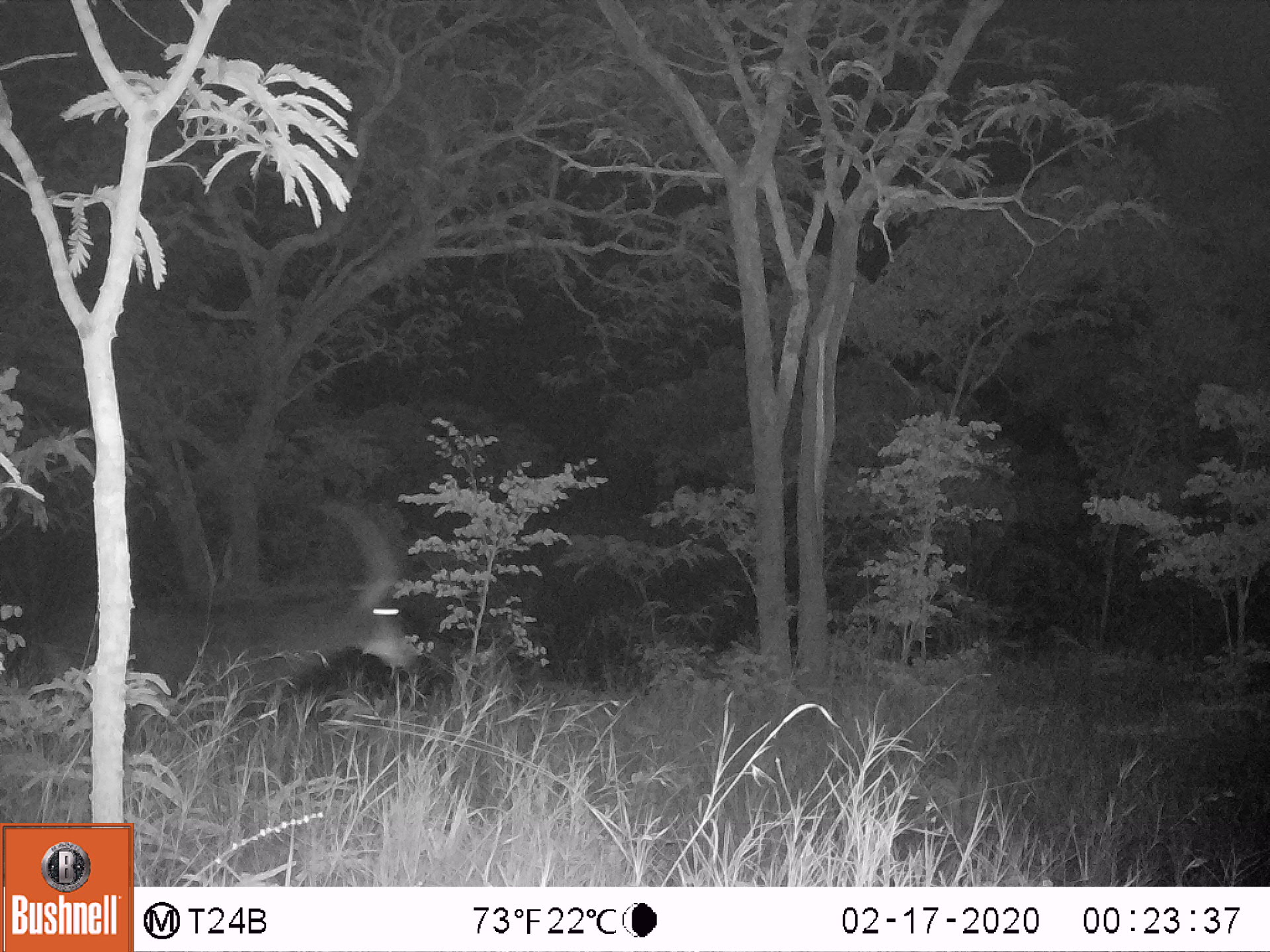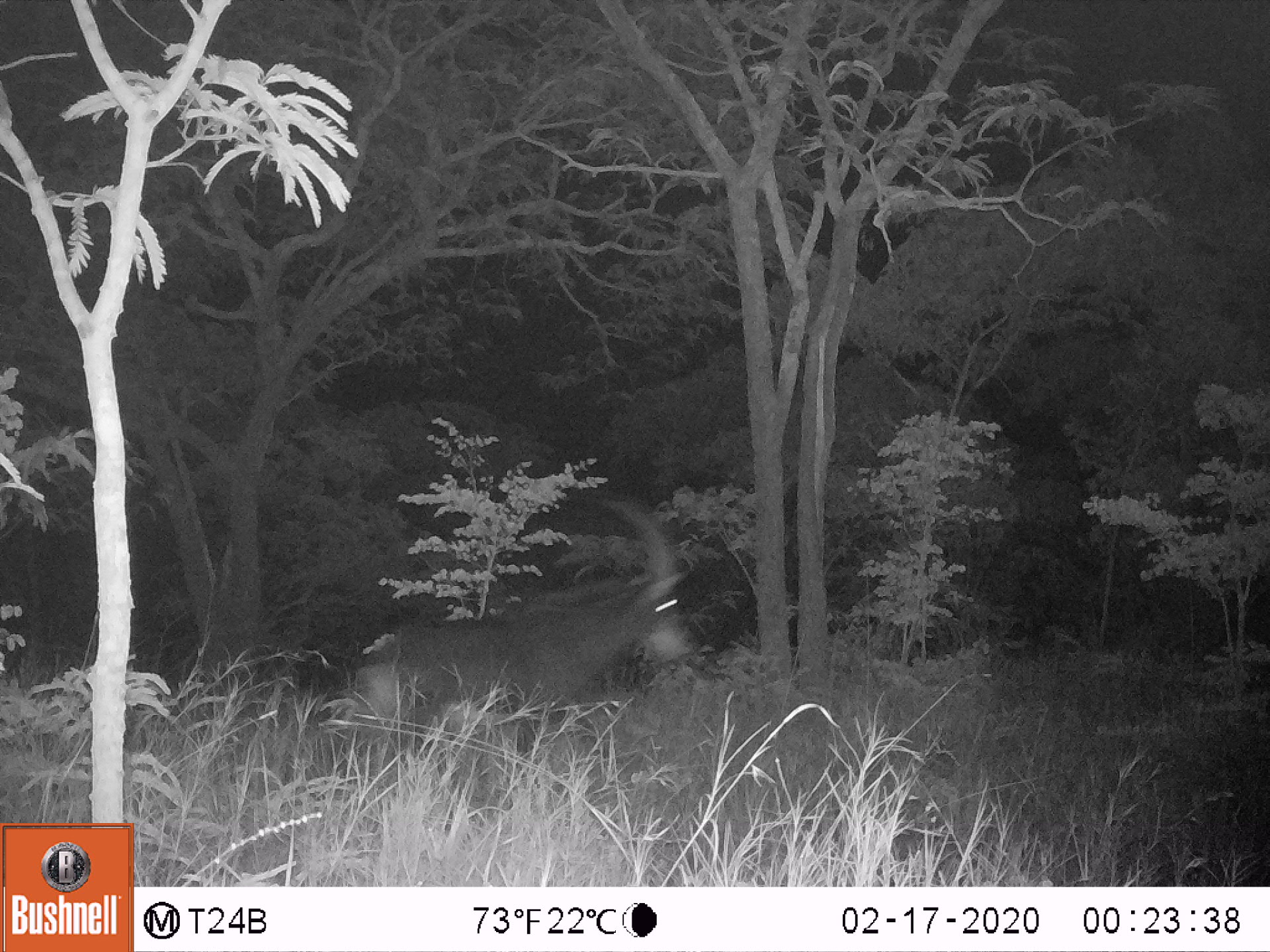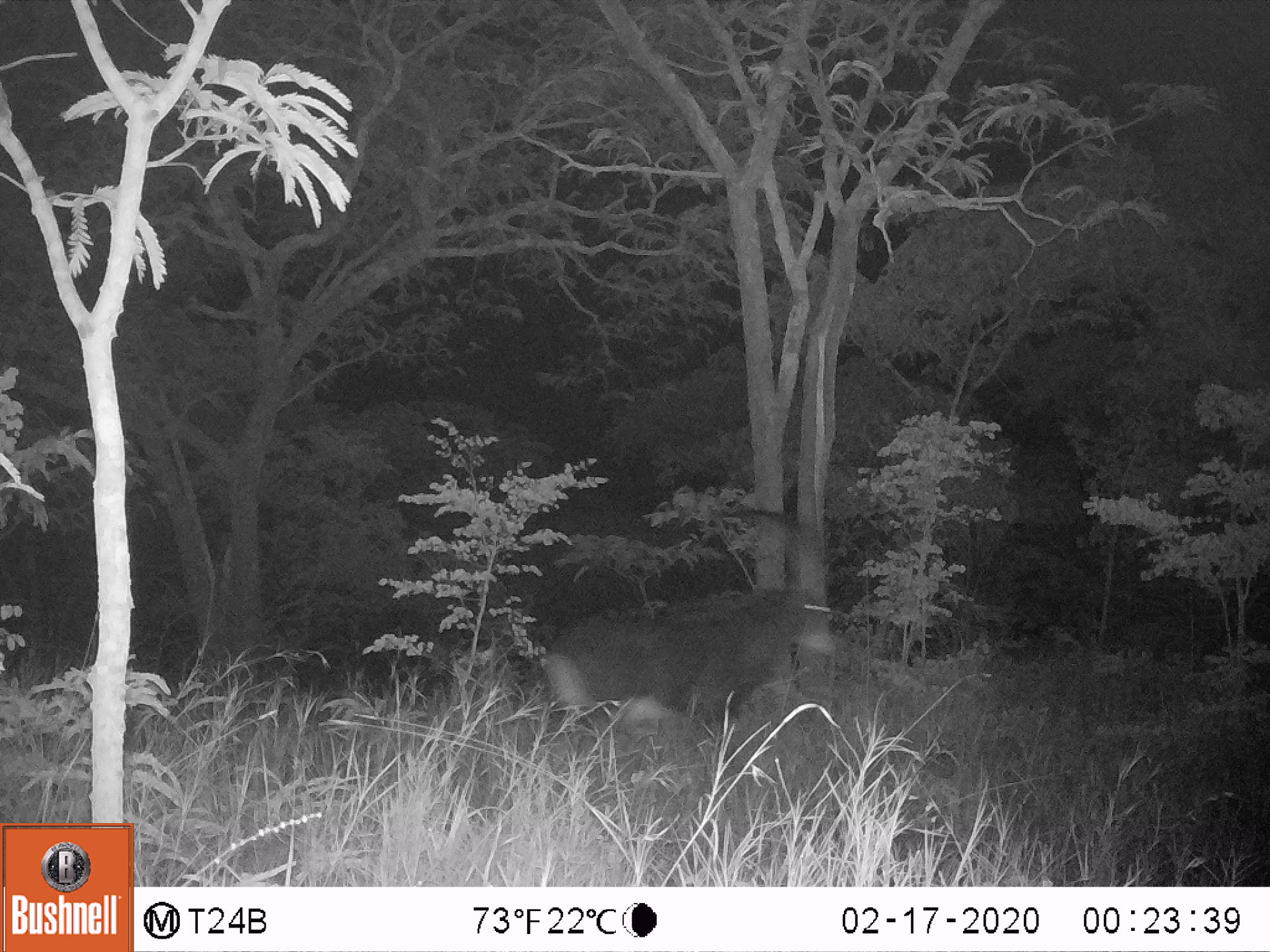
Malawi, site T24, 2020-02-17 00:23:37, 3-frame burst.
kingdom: Animalia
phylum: Chordata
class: Mammalia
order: Artiodactyla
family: Bovidae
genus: Hippotragus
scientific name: Hippotragus niger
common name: sable antelope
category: sable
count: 1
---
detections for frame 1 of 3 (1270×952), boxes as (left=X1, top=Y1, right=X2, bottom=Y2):
sable: (left=50, top=496, right=423, bottom=720)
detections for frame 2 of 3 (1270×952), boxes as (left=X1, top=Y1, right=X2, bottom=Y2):
sable: (left=341, top=498, right=690, bottom=755)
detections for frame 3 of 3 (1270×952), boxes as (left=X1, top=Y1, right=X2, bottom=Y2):
sable: (left=541, top=510, right=831, bottom=764)